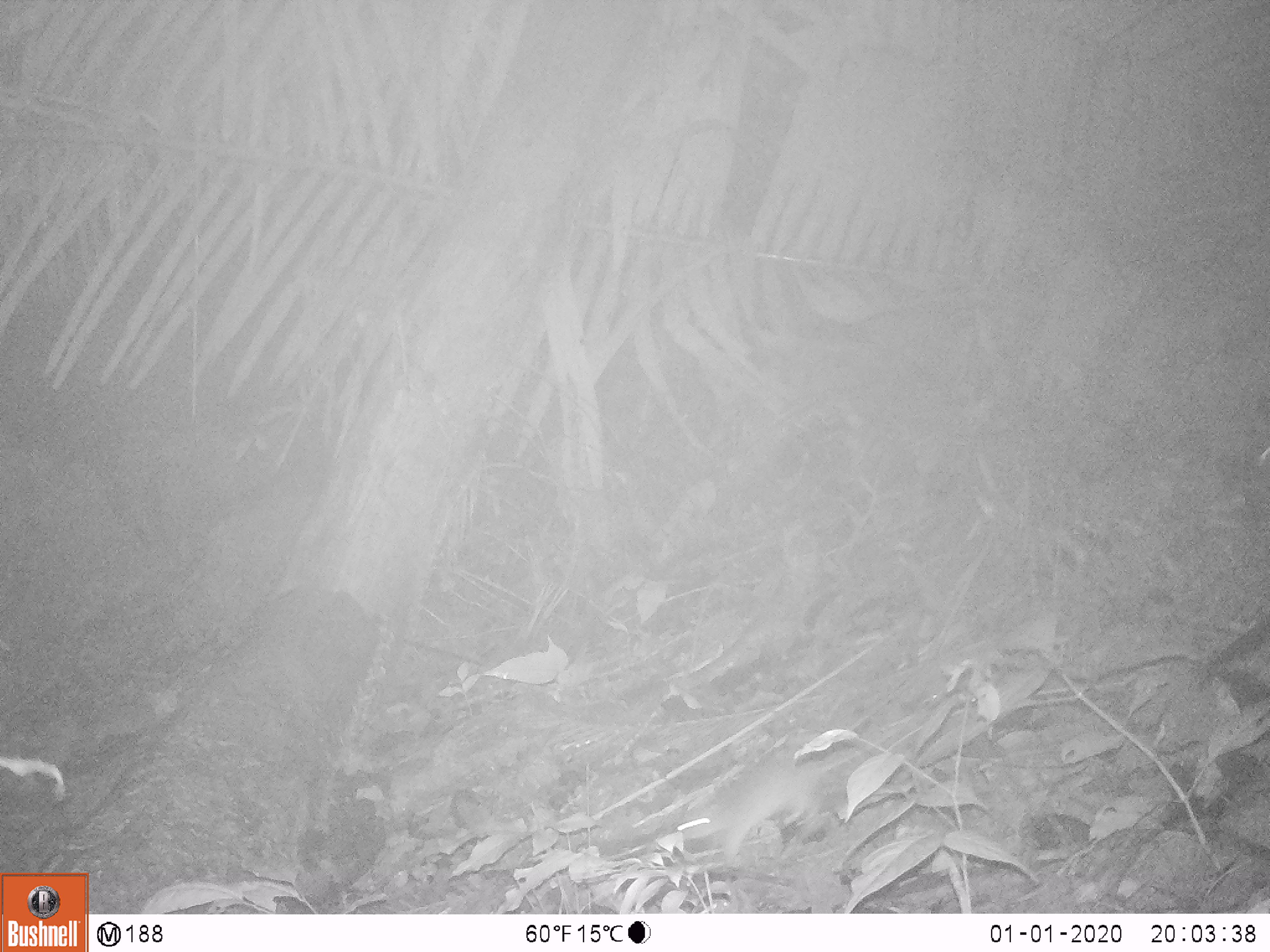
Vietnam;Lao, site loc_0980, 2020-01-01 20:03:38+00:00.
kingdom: Animalia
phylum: Chordata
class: Mammalia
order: Rodentia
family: Muridae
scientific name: Muridae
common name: old-world mice and rats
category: unidentified murid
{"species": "unidentified murid (old-world mice and rats) (Muridae)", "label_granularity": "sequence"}